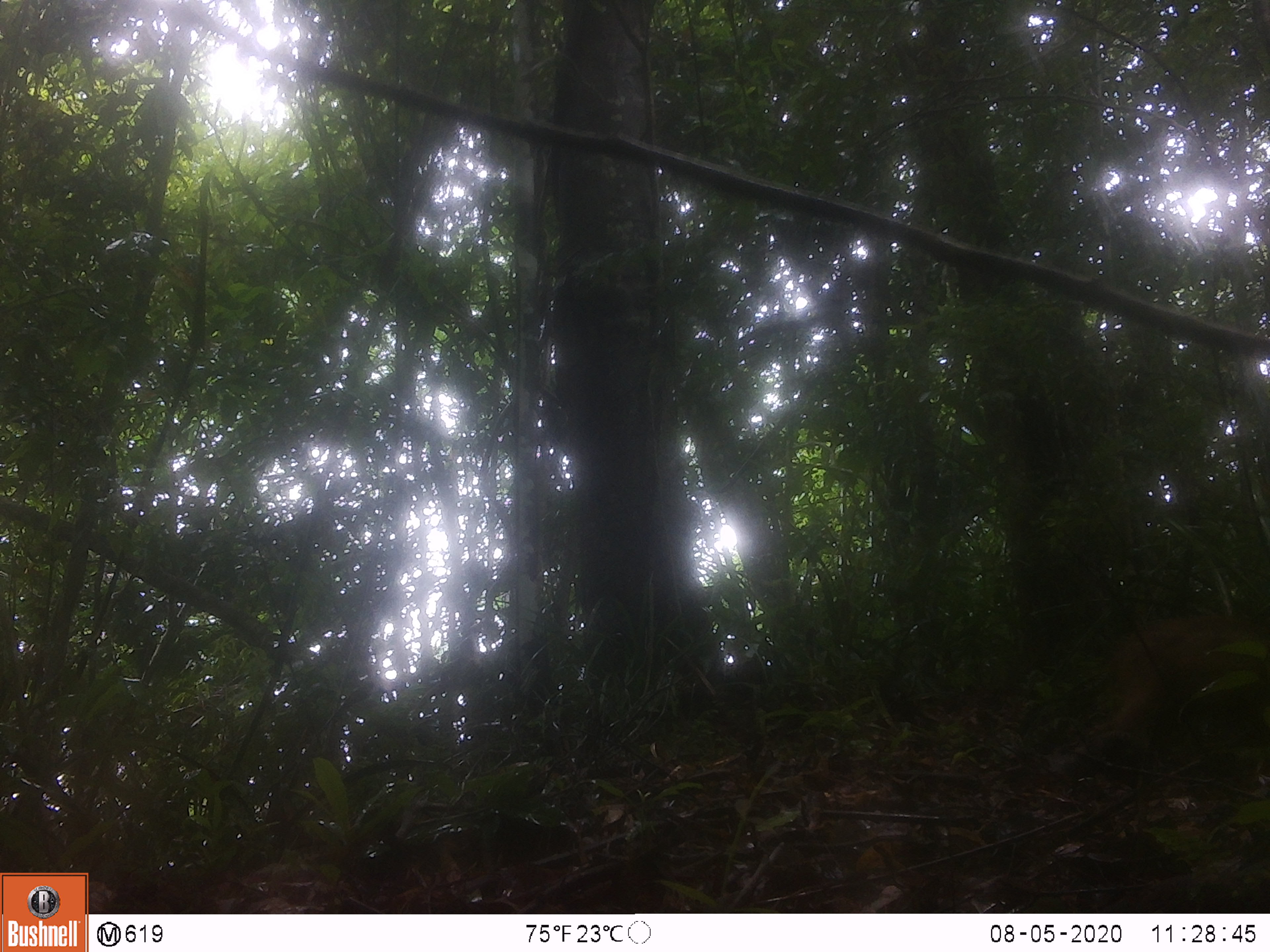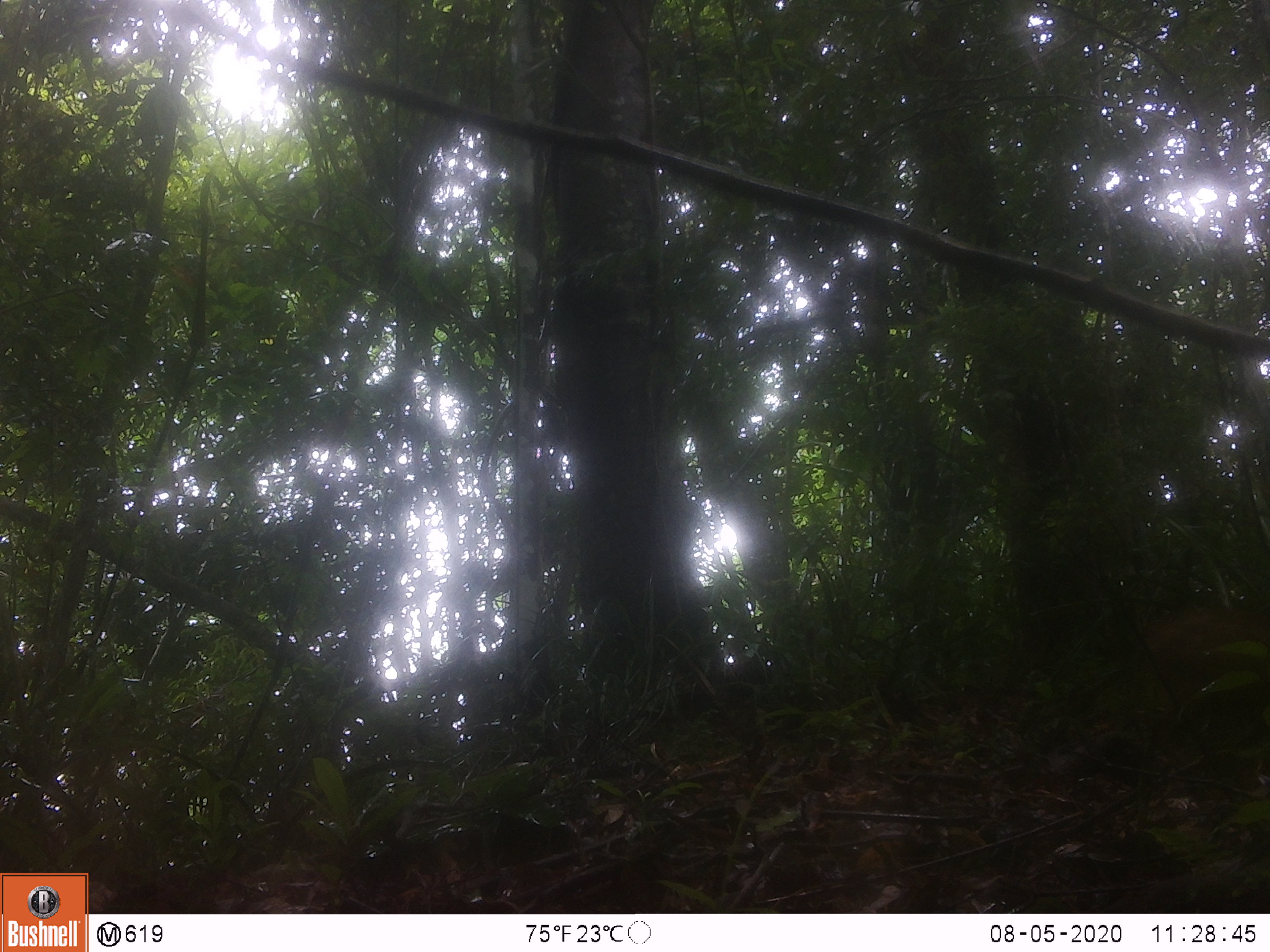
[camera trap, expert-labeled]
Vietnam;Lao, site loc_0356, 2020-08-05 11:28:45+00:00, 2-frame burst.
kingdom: Animalia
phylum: Chordata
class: Mammalia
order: Artiodactyla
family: Suidae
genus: Sus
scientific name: Sus scrofa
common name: eurasian wild pig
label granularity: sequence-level